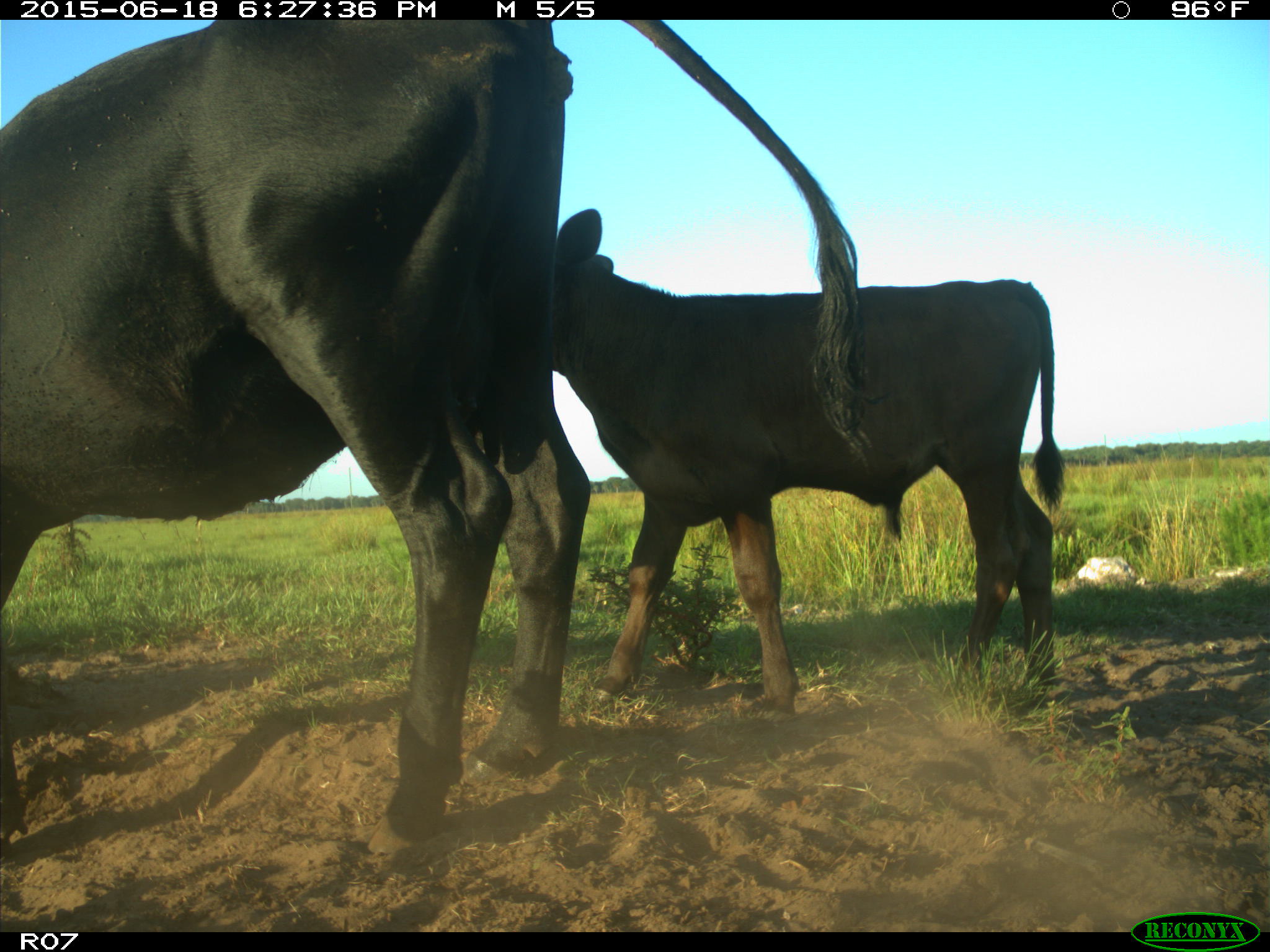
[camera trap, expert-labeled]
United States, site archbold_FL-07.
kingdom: Animalia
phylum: Chordata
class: Mammalia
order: Artiodactyla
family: Bovidae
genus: Bos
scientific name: Bos taurus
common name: domestic cow